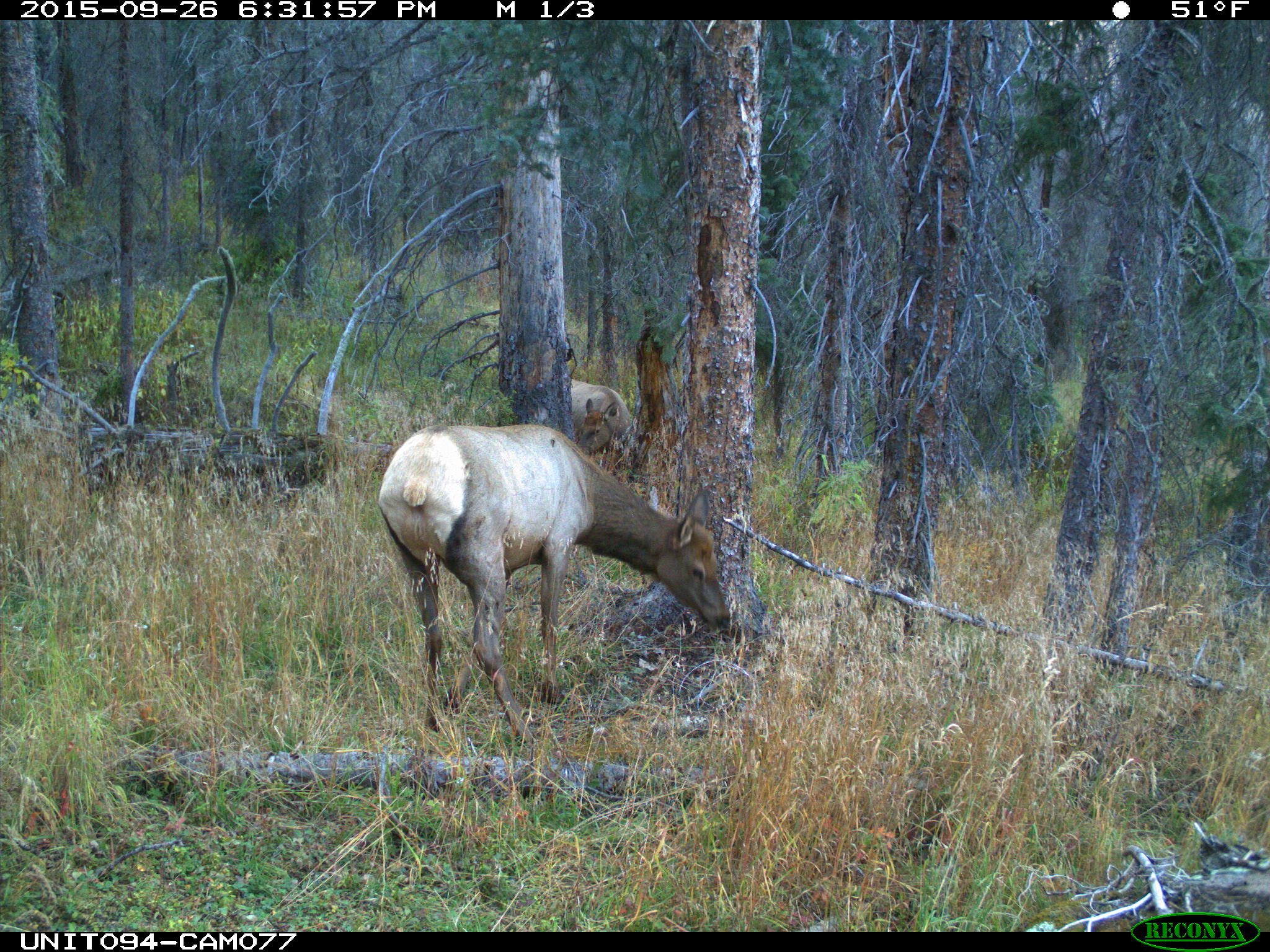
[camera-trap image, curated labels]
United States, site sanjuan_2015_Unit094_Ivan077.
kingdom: Animalia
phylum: Chordata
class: Mammalia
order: Artiodactyla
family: Cervidae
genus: Cervus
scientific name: Cervus elaphus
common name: red deer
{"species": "Cervus elaphus (red deer)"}